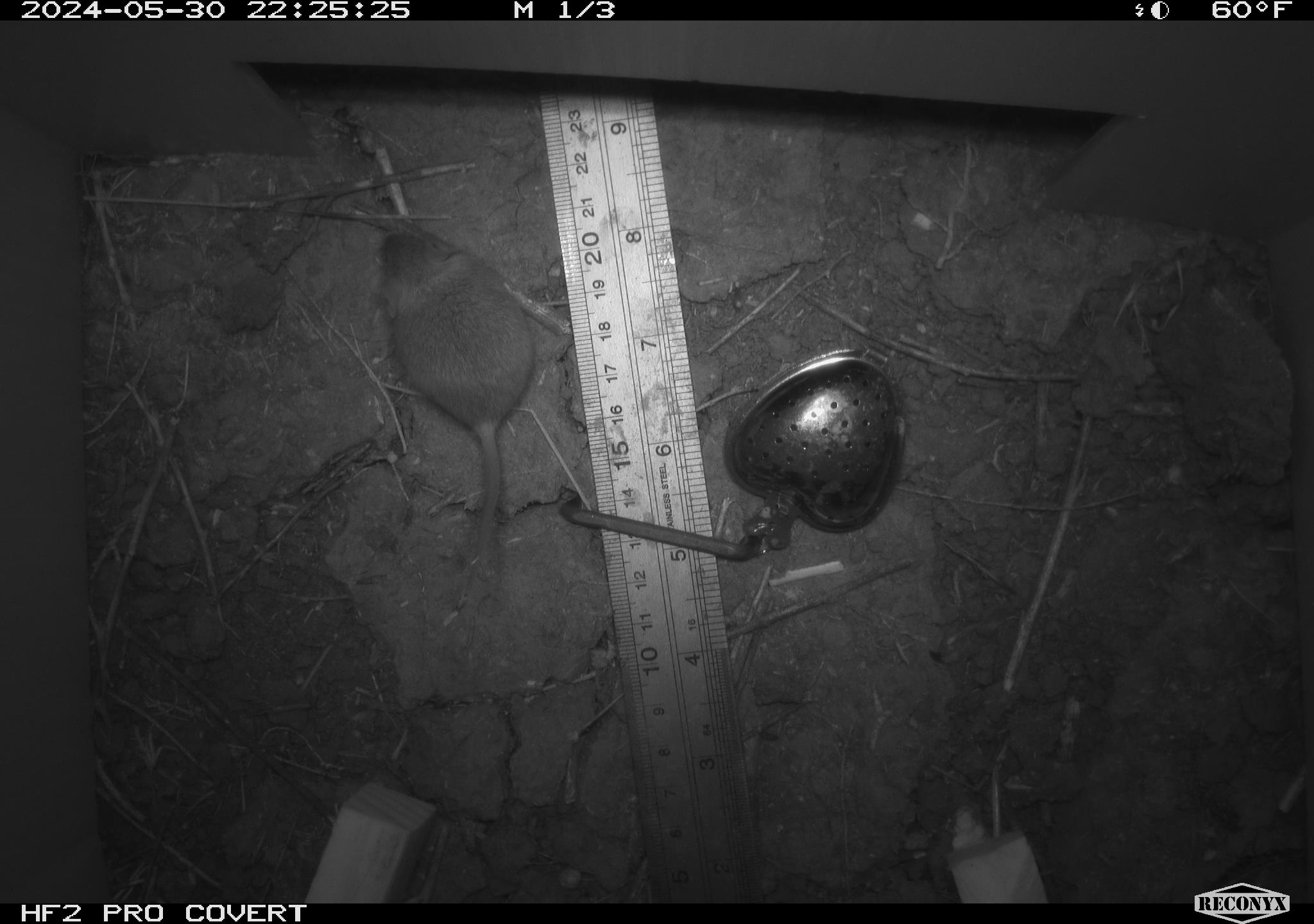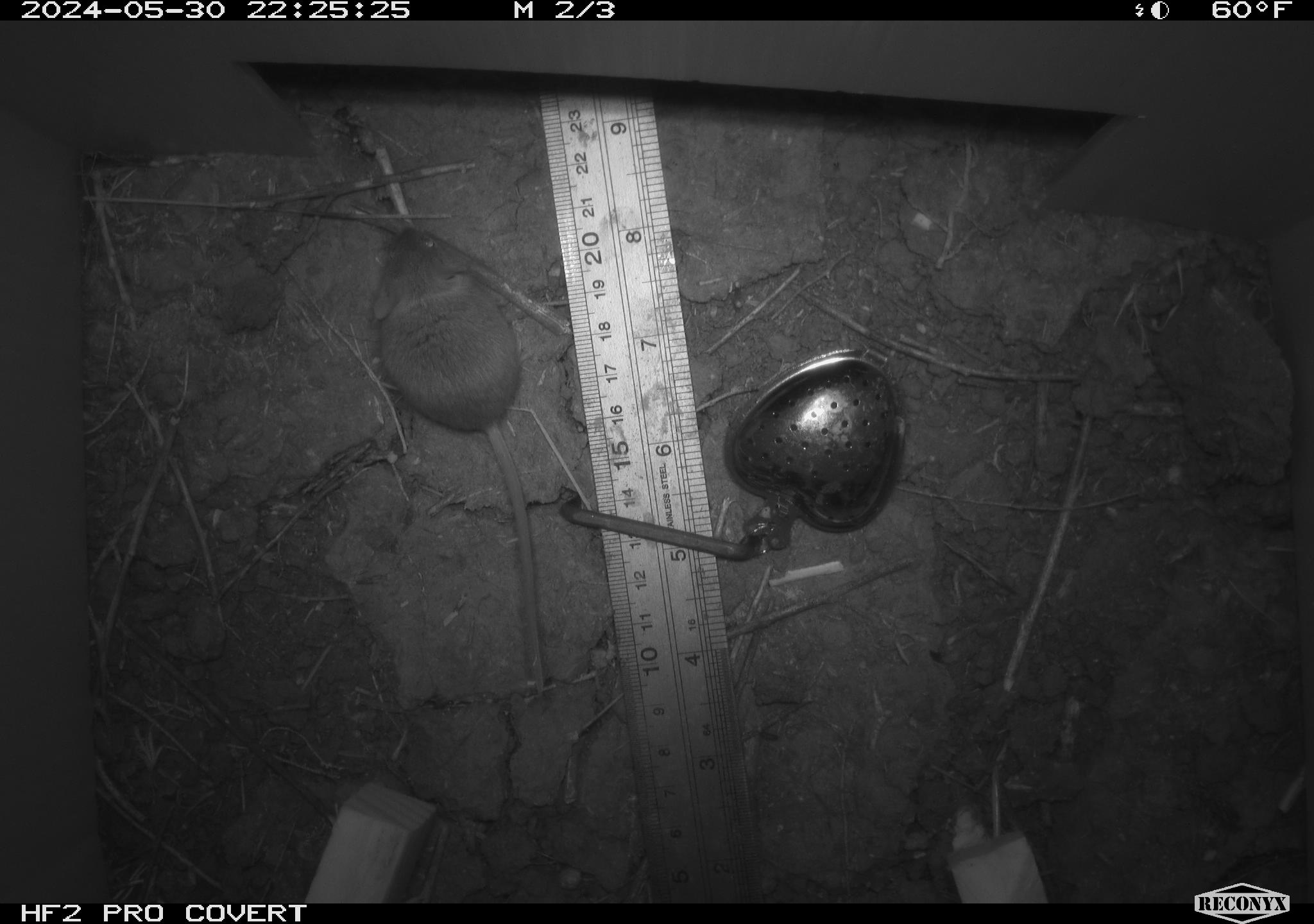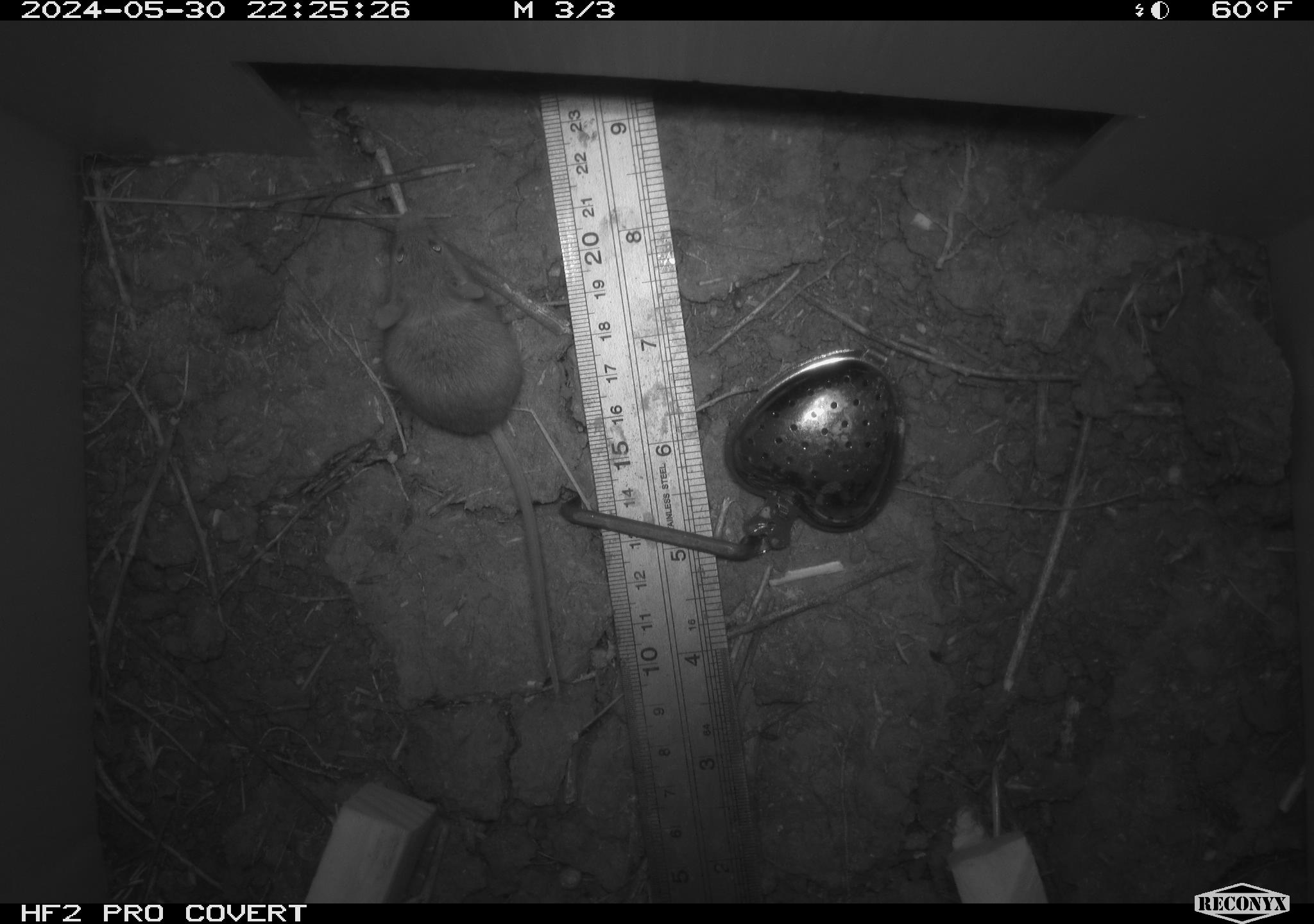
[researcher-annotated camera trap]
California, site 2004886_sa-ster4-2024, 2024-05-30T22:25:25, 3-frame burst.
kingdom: Animalia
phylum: Chordata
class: Mammalia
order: Rodentia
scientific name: Rodentia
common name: mouse species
Mouse species (Rodentia).